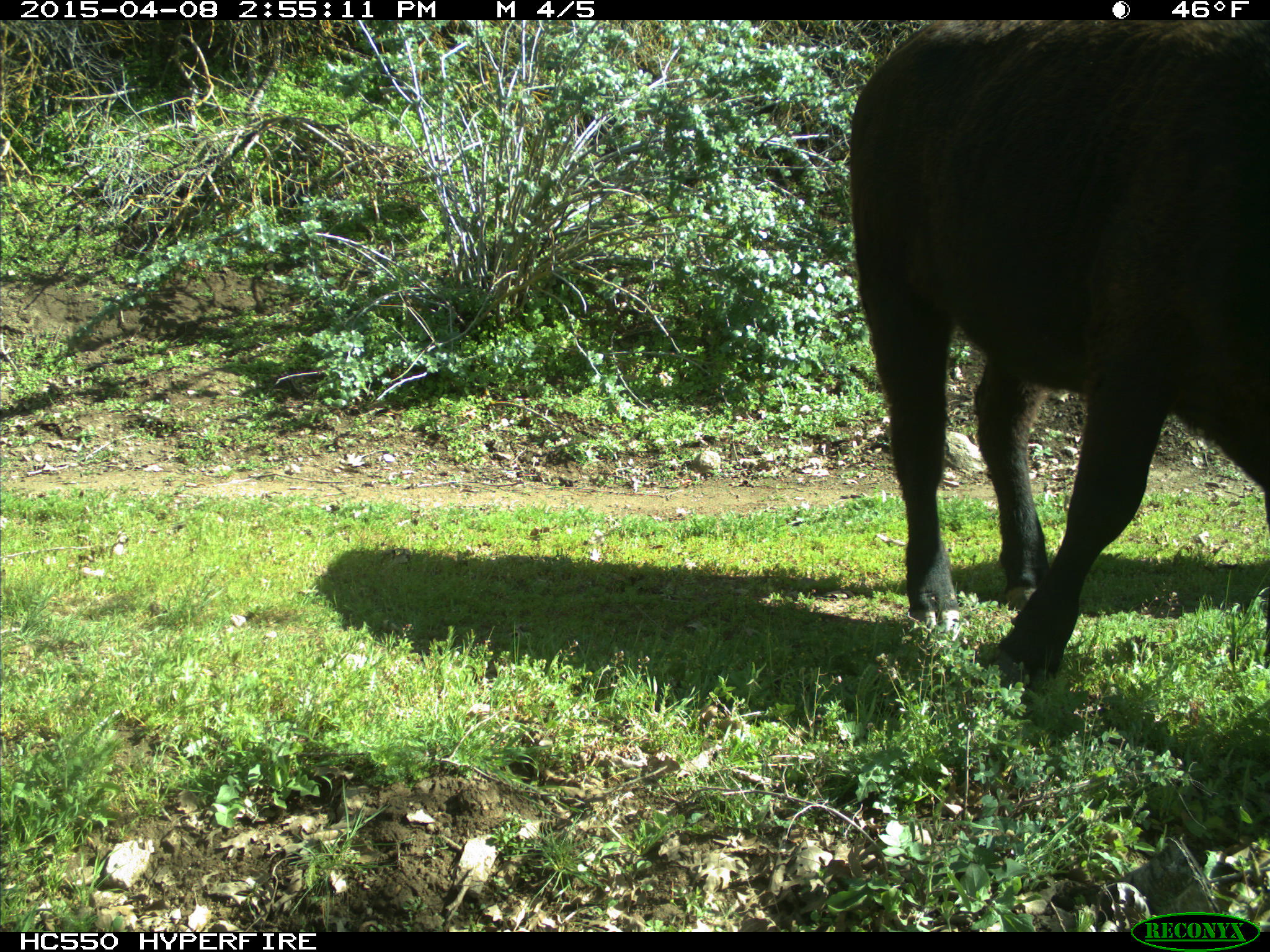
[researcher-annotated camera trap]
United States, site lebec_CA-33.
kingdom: Animalia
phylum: Chordata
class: Mammalia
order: Artiodactyla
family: Bovidae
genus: Bos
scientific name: Bos taurus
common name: domestic cow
Bos taurus (domestic cow).